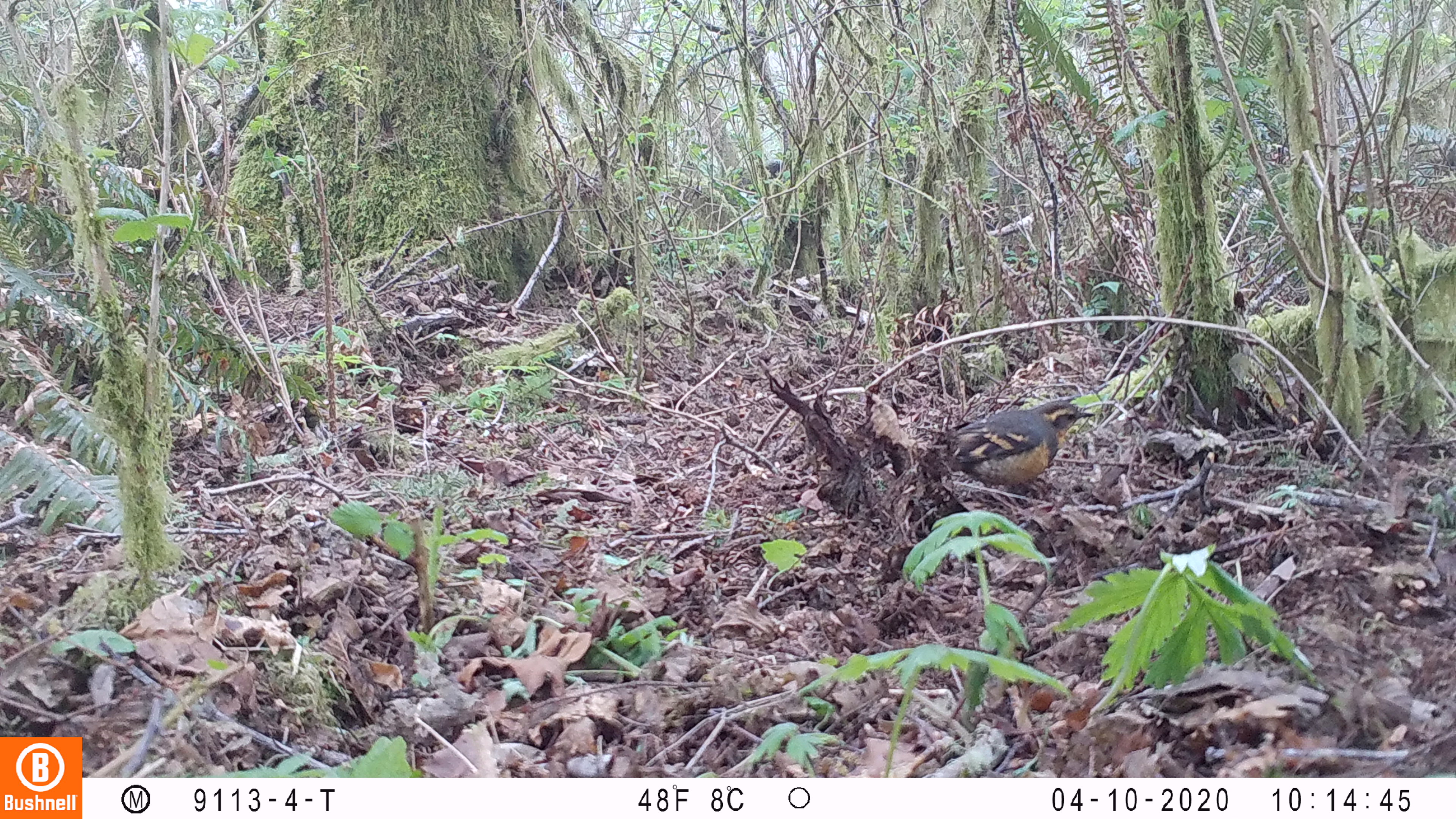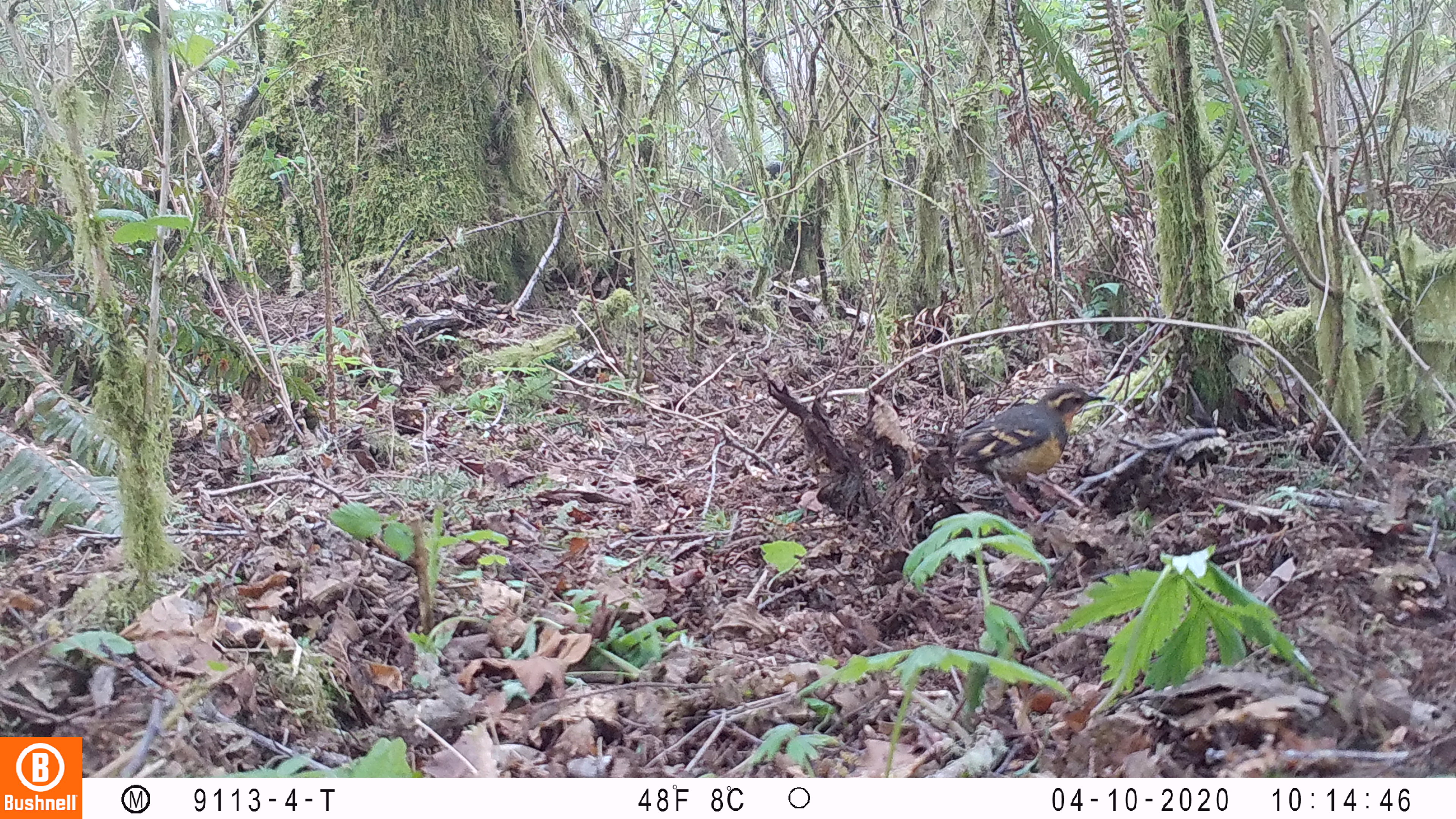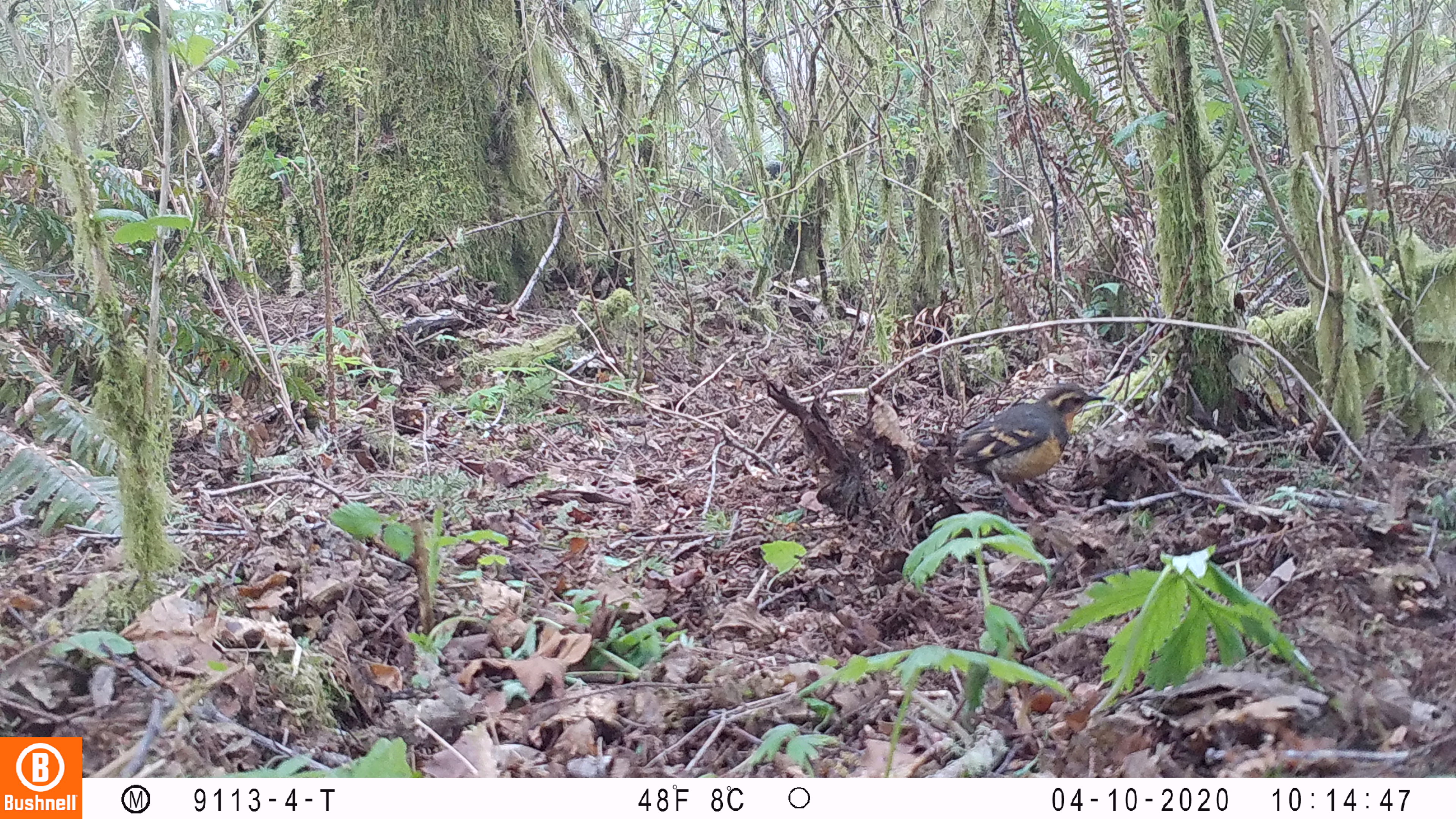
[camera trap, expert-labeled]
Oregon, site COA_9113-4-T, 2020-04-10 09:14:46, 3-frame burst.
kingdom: Animalia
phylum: Chordata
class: Aves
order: Passeriformes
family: Turdidae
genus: Ixoreus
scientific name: Ixoreus naevius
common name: varied thrush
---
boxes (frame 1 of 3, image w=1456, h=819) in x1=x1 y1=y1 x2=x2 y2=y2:
varied thrush: x1=930 y1=396 x2=1095 y2=489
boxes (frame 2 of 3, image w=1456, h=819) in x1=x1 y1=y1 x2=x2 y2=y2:
varied thrush: x1=946 y1=381 x2=1105 y2=491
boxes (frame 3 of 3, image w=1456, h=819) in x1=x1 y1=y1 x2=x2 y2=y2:
varied thrush: x1=944 y1=388 x2=1105 y2=497